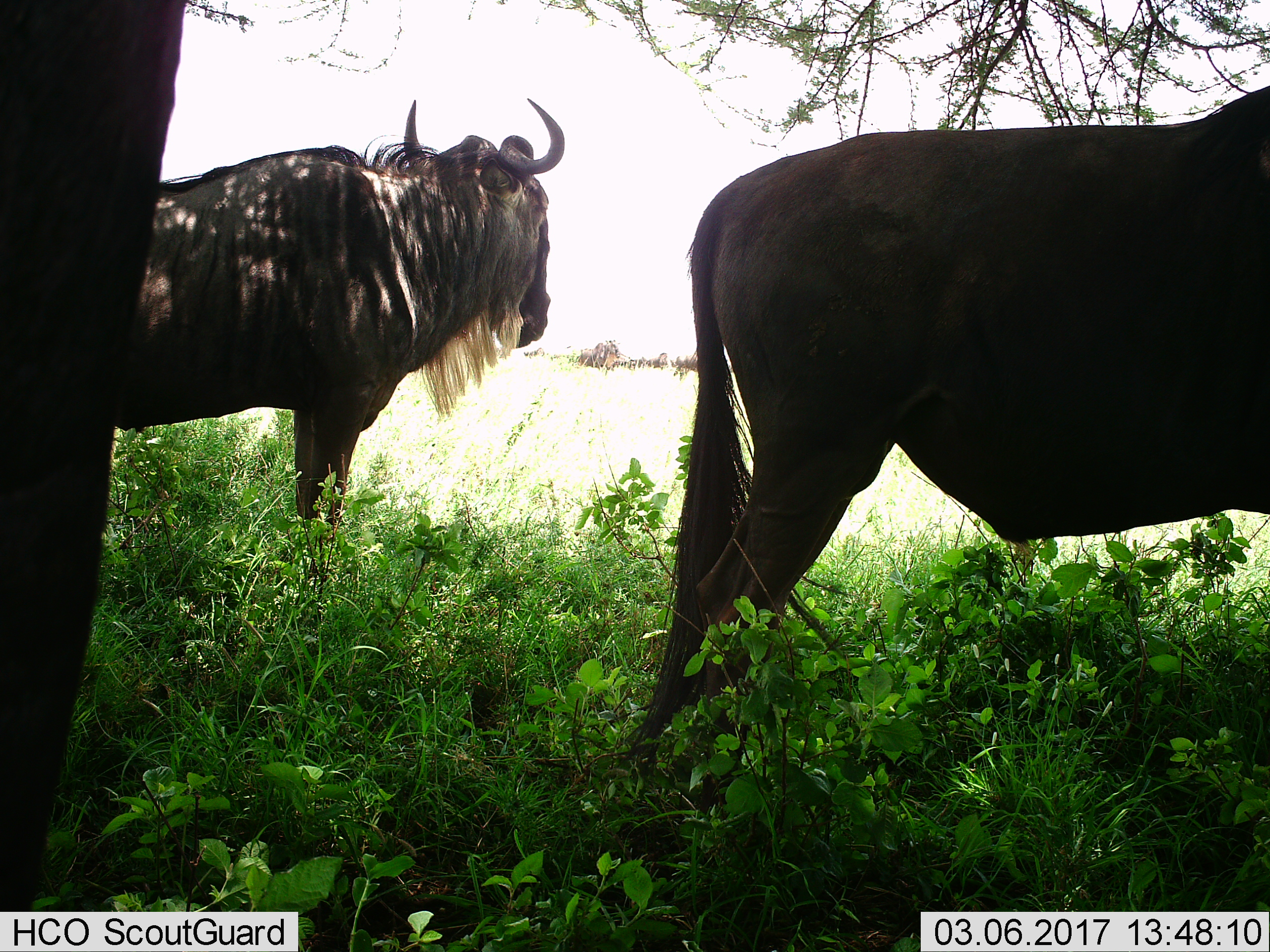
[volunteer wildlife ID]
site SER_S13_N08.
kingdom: Animalia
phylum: Chordata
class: Mammalia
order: Artiodactyla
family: Bovidae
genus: Connochaetes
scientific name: Connochaetes taurinus taurinus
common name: blue wildebeest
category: wildebeestblue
Wildebeestblue (blue wildebeest) (Connochaetes taurinus taurinus), count 3. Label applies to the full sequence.